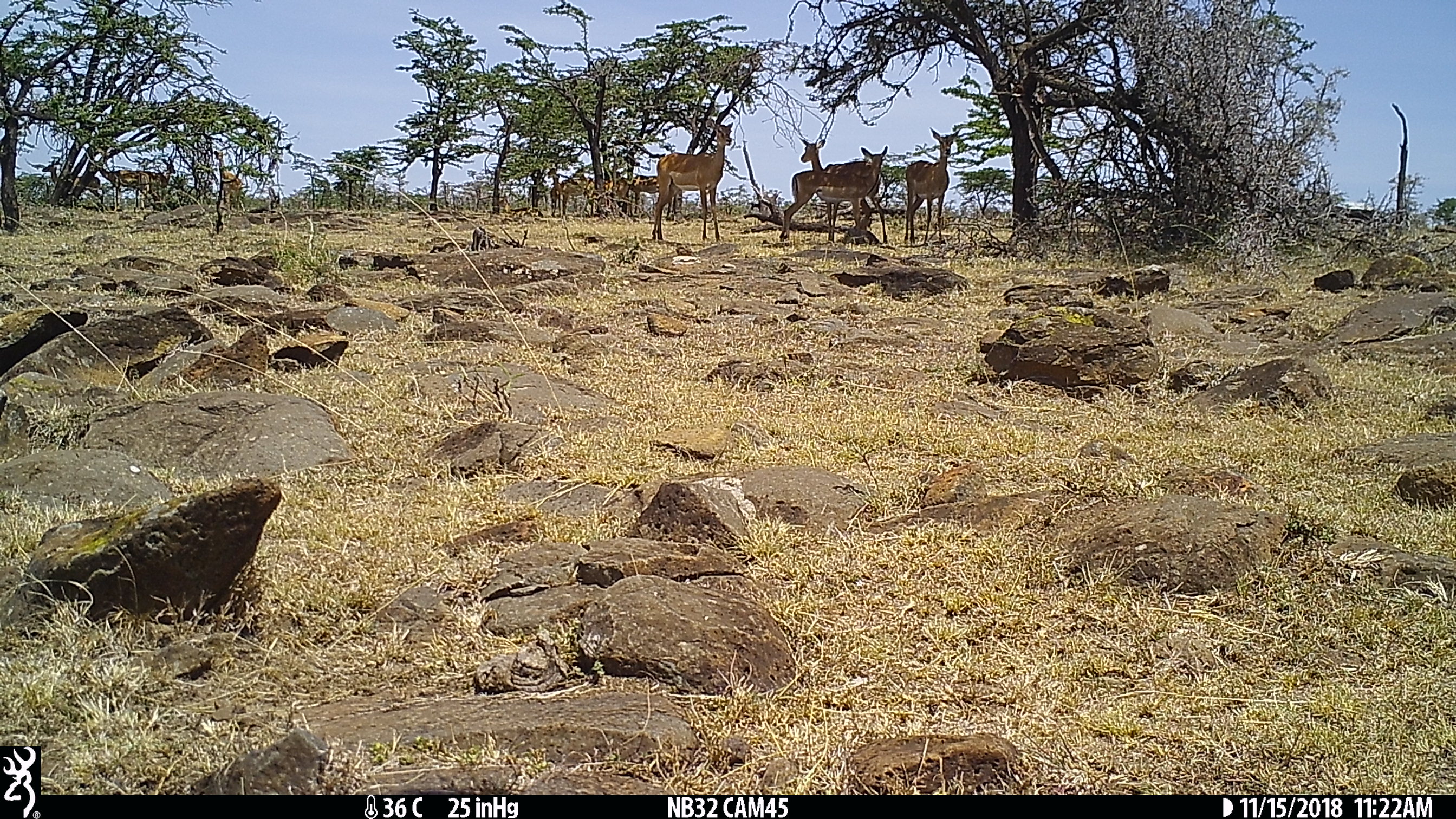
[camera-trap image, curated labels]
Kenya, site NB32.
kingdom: Animalia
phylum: Chordata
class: Mammalia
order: Artiodactyla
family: Bovidae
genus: Aepyceros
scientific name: Aepyceros melampus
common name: impala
Impala (Aepyceros melampus).